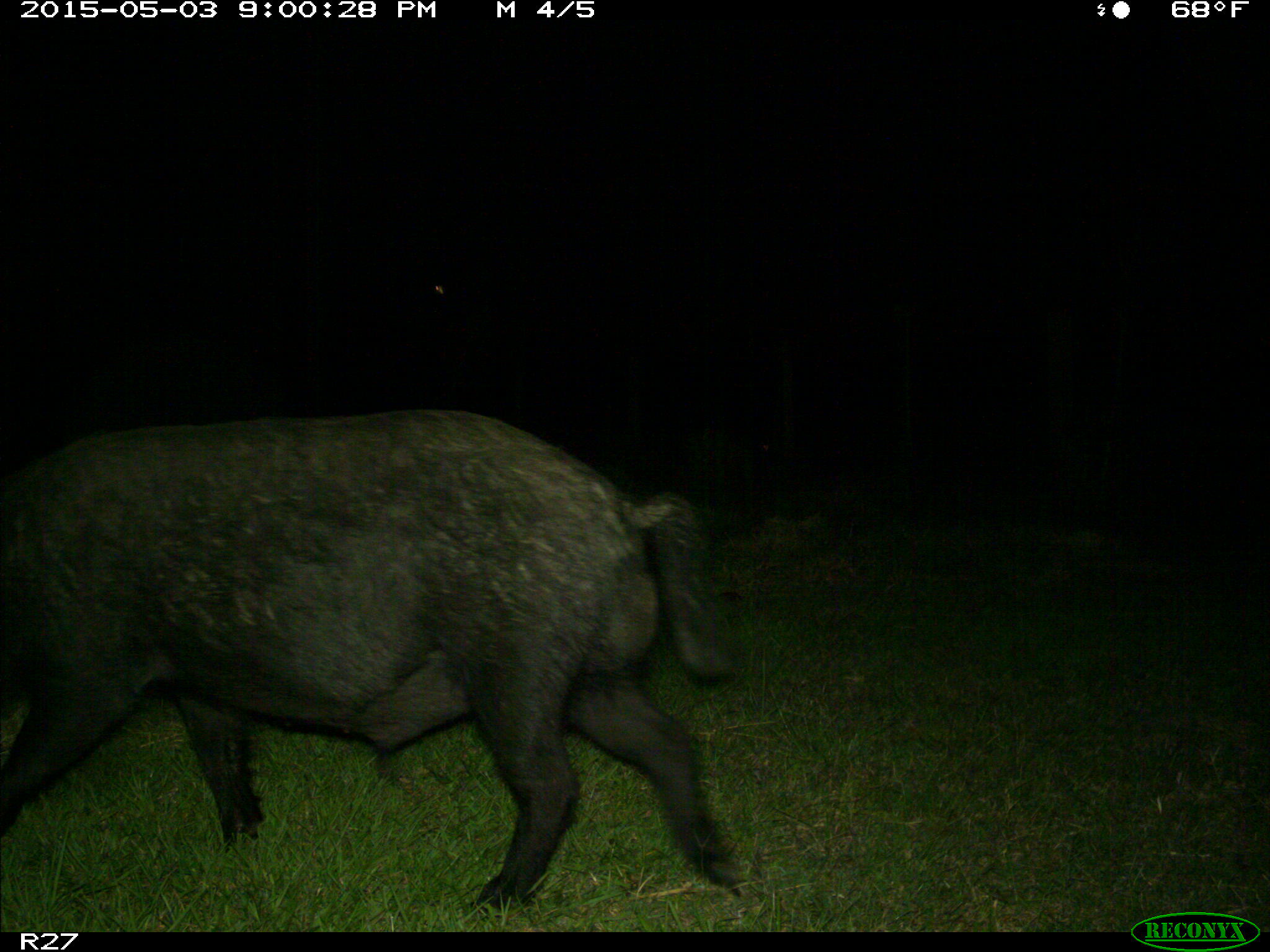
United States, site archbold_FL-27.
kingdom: Animalia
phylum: Chordata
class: Mammalia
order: Artiodactyla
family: Suidae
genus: Sus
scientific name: Sus scrofa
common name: wild boar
Sus scrofa (wild boar).